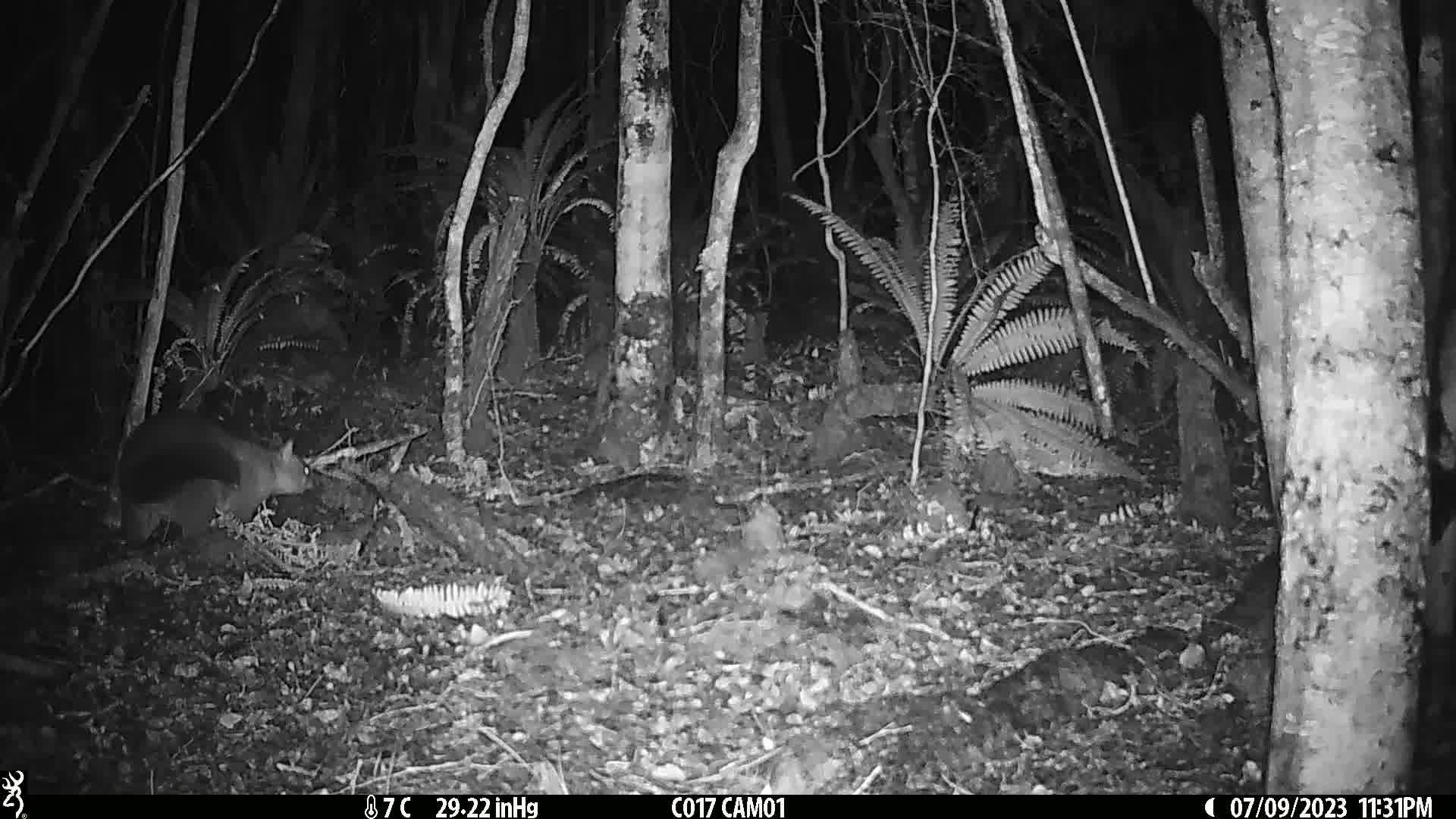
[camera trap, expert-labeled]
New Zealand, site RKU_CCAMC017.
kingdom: Animalia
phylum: Chordata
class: Mammalia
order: Diprotodontia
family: Phalangeridae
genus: Trichosurus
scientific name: Trichosurus vulpecula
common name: common brushtail possum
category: possum